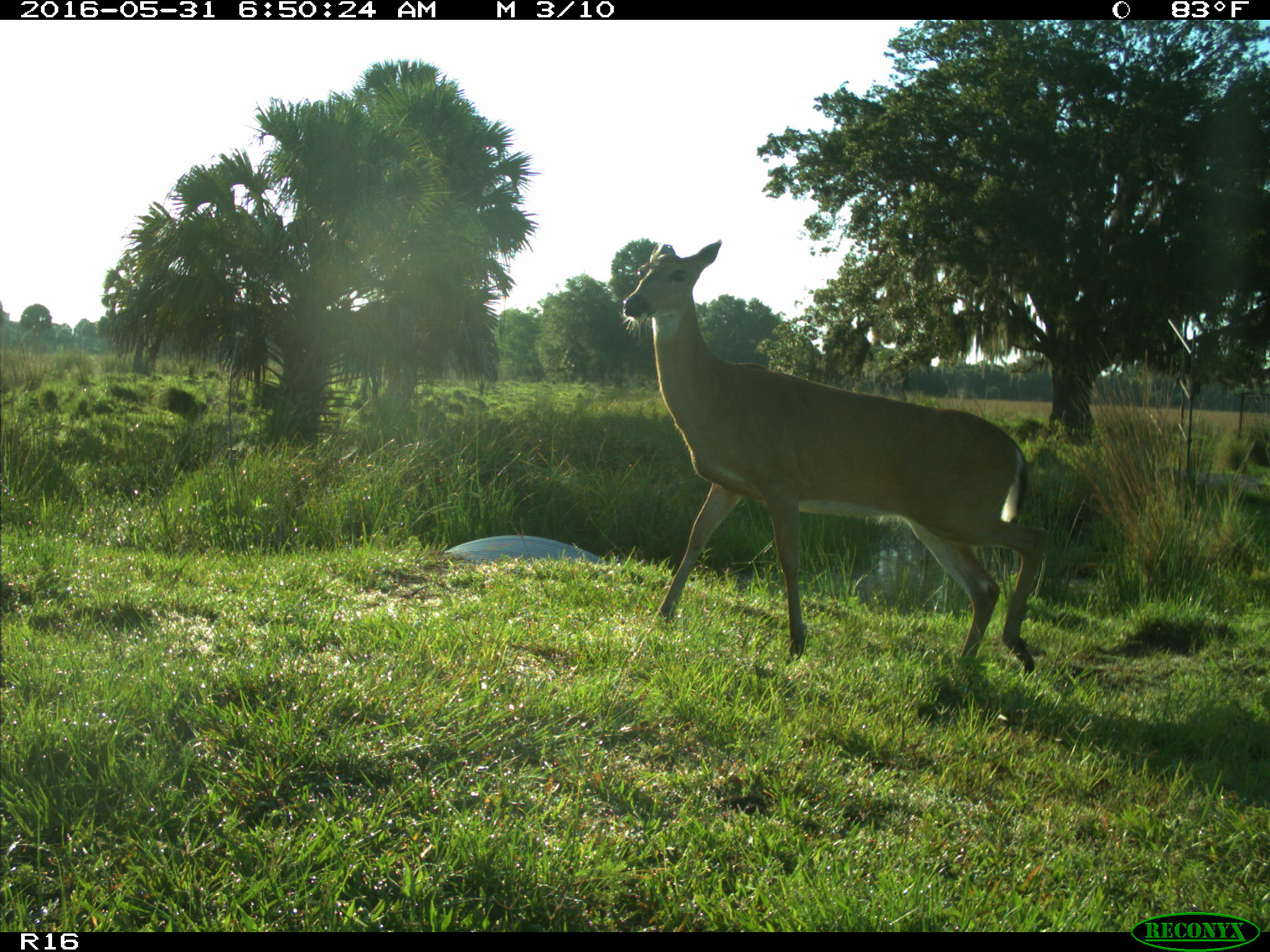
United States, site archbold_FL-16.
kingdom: Animalia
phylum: Chordata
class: Mammalia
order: Artiodactyla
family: Cervidae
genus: Odocoileus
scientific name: Odocoileus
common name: deer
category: unidentified deer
Unidentified deer (deer) (Odocoileus).